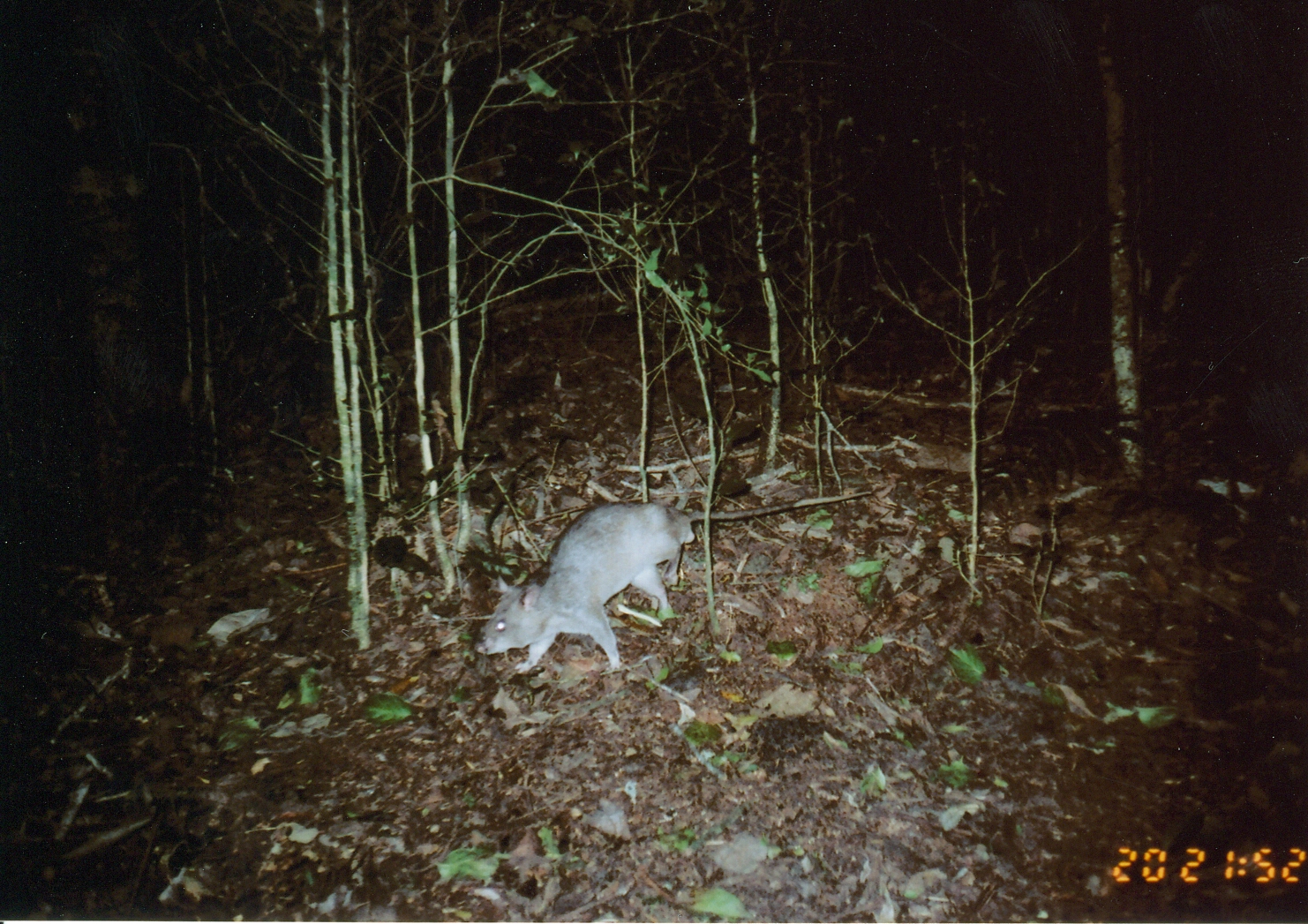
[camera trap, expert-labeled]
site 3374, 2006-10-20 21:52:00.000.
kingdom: Animalia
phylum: Chordata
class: Mammalia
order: Rodentia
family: Nesomyidae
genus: Cricetomys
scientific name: Cricetomys gambianus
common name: african giant pouched rat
Cricetomys gambianus (african giant pouched rat), count 1.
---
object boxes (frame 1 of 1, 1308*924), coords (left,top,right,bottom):
cricetomys gambianus: (473,489,871,675)